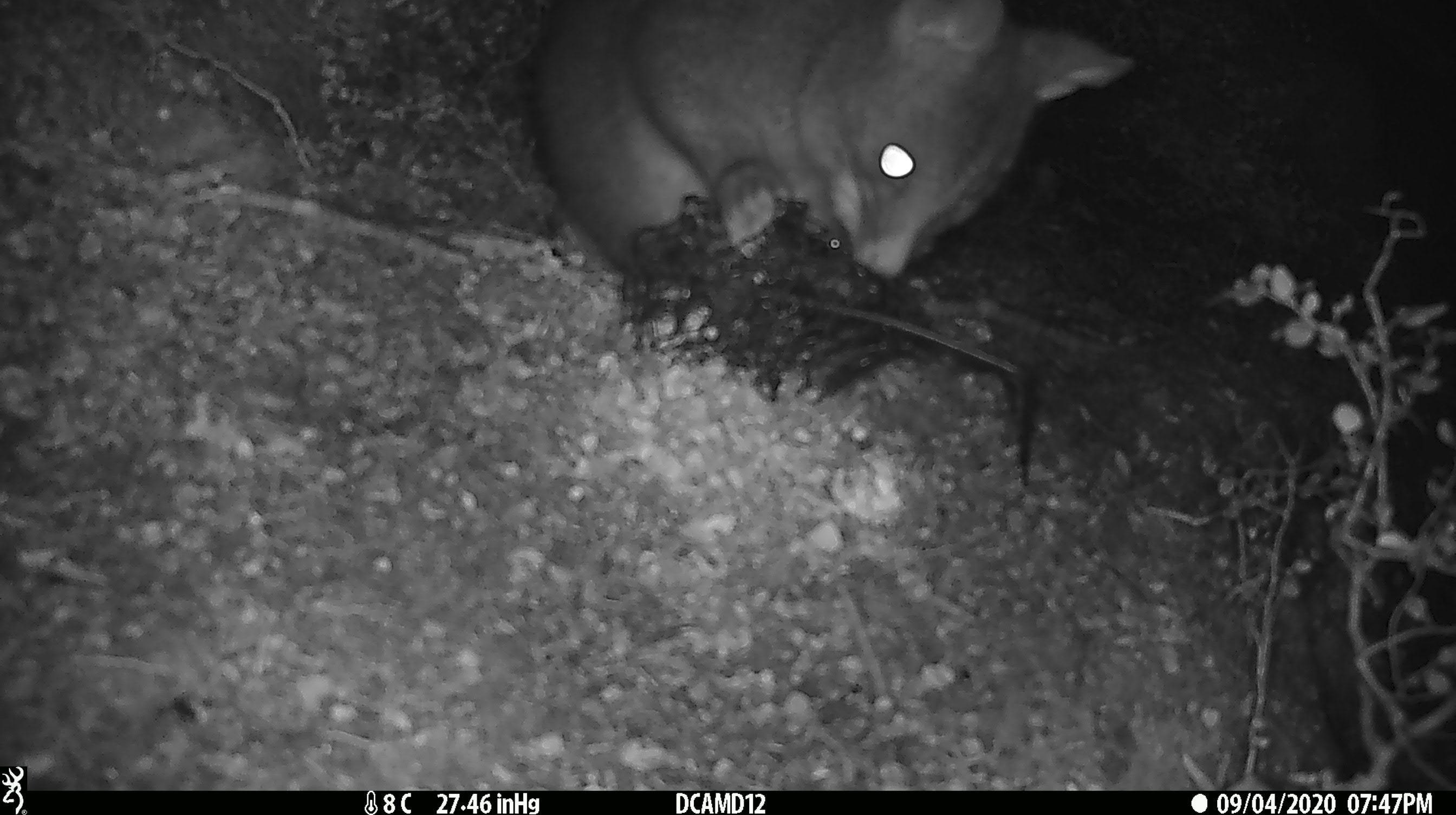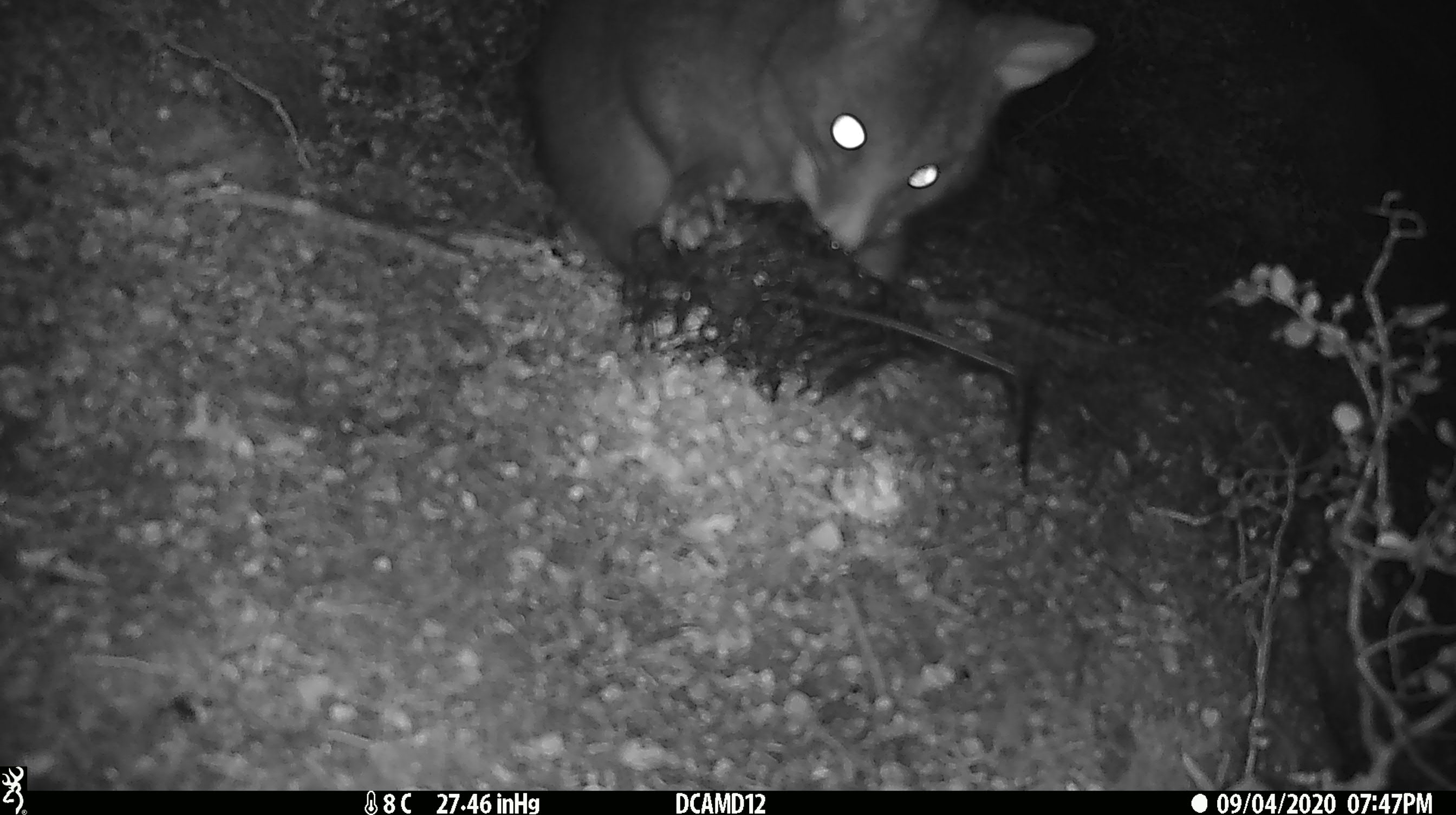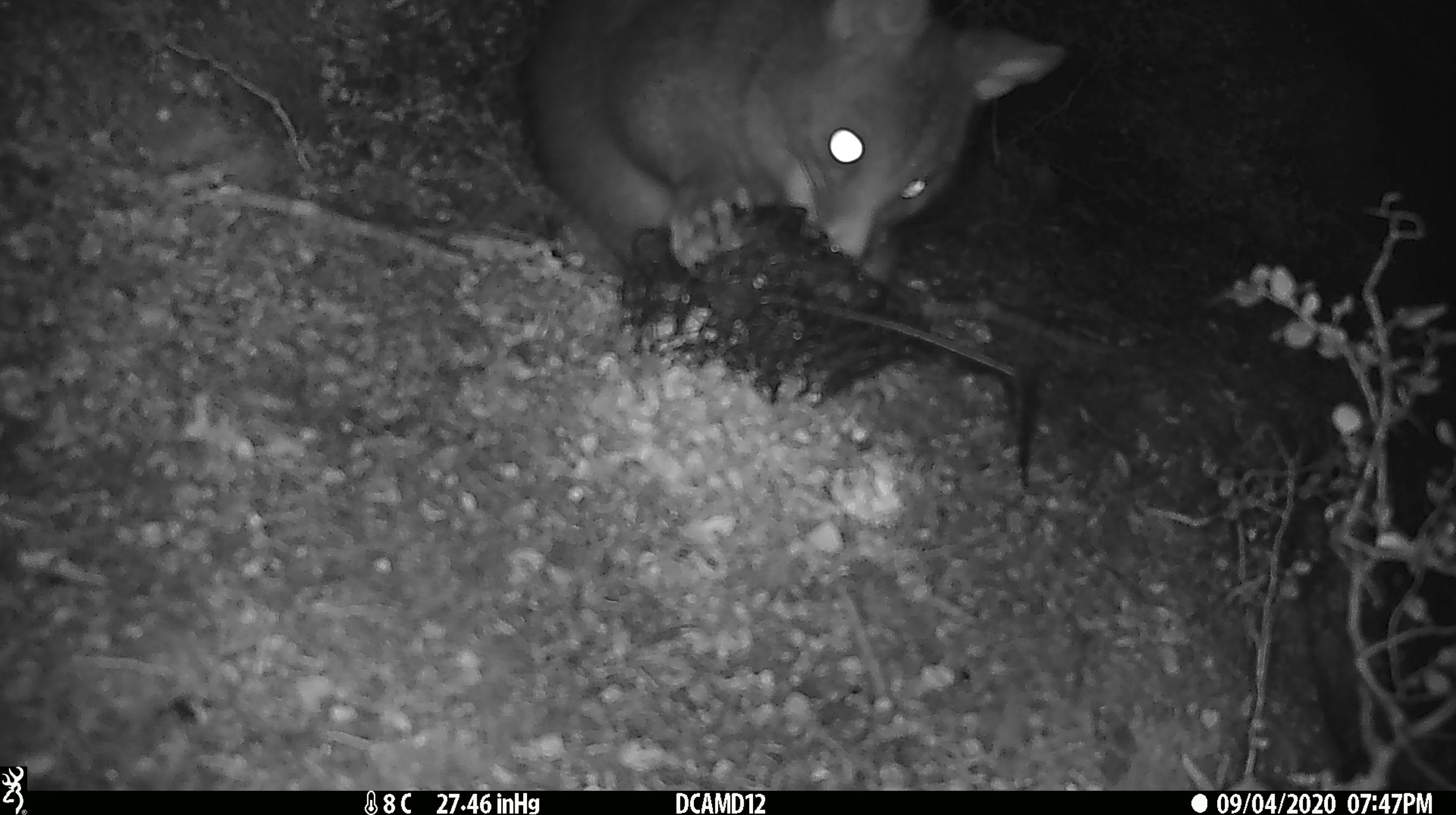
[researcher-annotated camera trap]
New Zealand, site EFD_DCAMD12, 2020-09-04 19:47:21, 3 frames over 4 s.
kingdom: Animalia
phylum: Chordata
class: Mammalia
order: Diprotodontia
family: Phalangeridae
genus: Trichosurus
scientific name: Trichosurus vulpecula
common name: common brushtail possum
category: possum